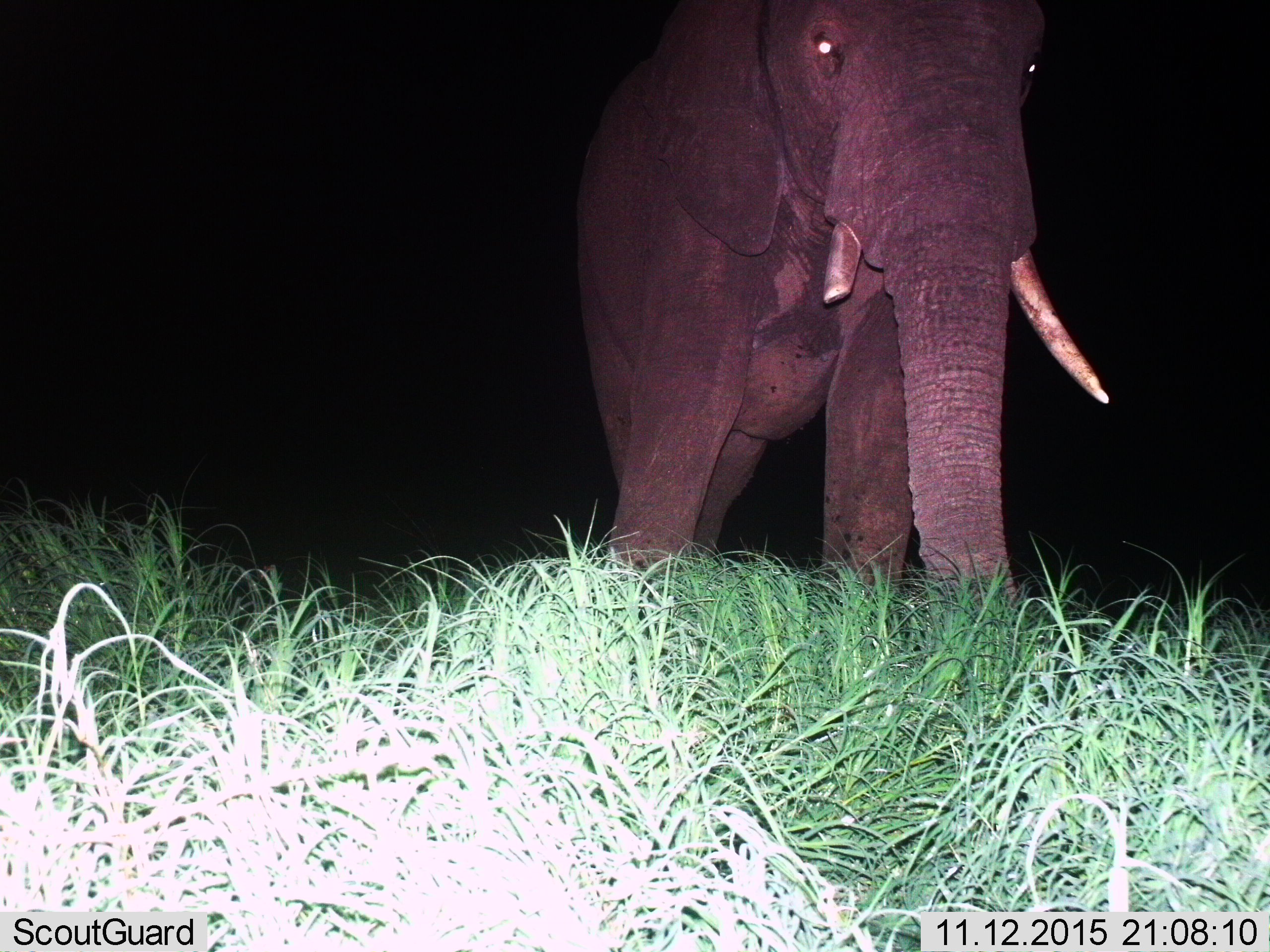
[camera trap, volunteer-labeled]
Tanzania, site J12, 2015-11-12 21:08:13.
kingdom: Animalia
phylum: Chordata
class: Mammalia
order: Proboscidea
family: Elephantidae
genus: Loxodonta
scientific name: Loxodonta africana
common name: african bush elephant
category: elephant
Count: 1.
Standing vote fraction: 67%.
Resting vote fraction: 0%.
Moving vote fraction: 33%.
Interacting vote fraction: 0%.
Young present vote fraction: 0%.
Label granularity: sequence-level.